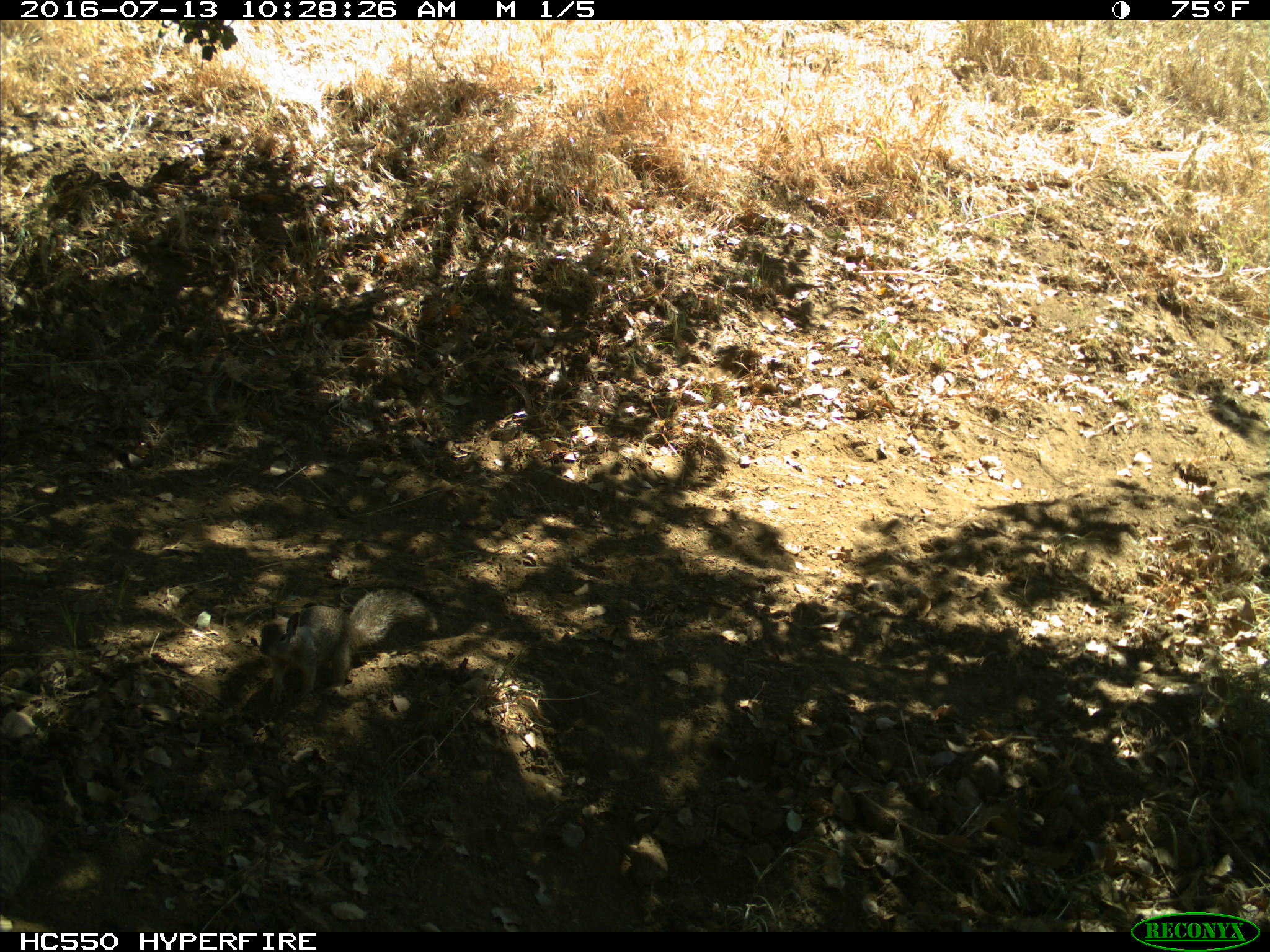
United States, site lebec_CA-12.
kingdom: Animalia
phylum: Chordata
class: Mammalia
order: Rodentia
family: Sciuridae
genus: Otospermophilus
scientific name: Otospermophilus beecheyi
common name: california ground squirrel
Otospermophilus beecheyi (california ground squirrel).